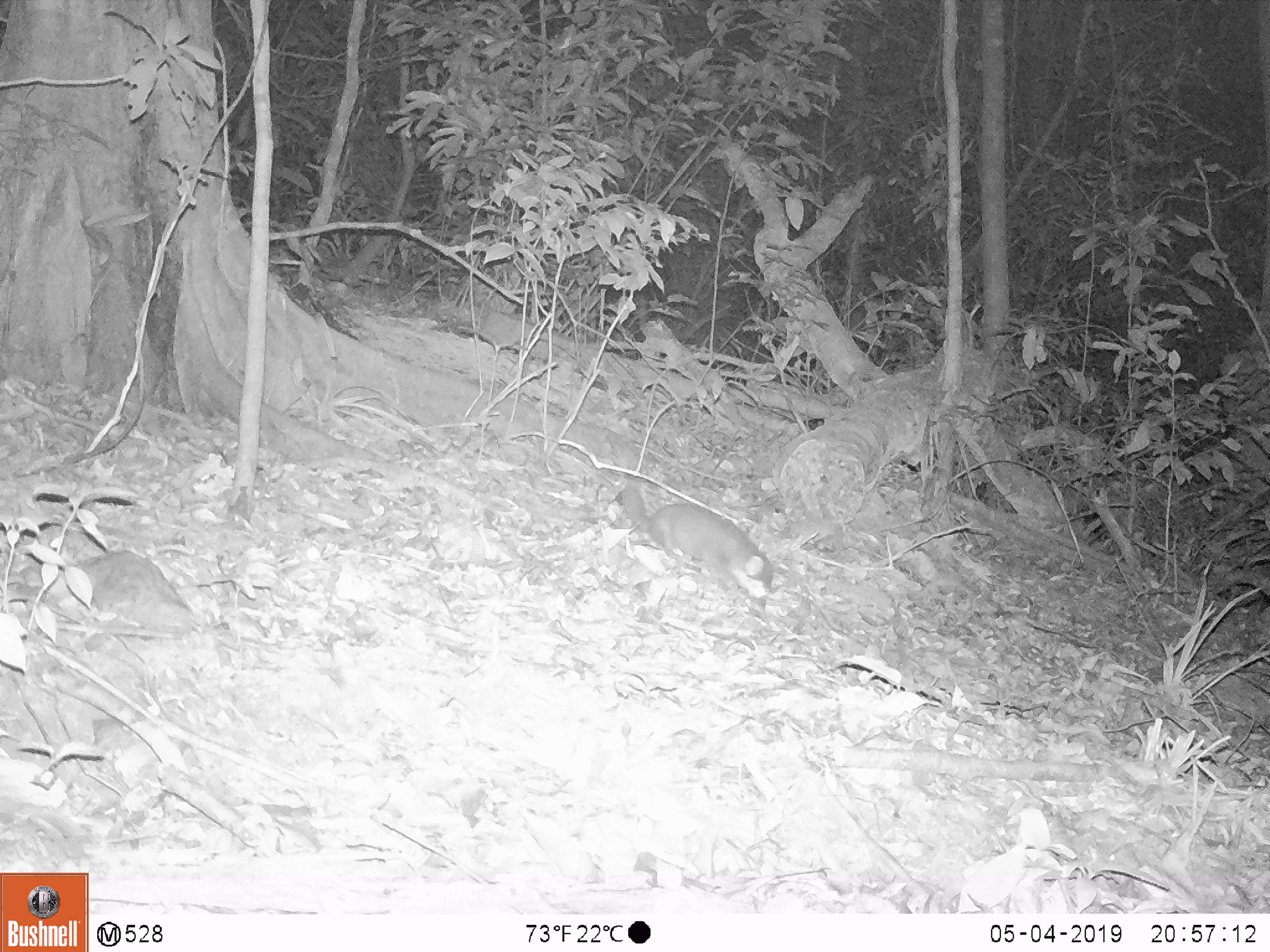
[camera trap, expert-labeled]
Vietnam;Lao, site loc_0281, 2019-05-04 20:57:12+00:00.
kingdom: Animalia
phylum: Chordata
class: Mammalia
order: Carnivora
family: Mustelidae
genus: Melogale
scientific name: Melogale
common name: ferret badger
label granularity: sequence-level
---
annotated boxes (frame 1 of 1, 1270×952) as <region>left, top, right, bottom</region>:
ferret badger: <region>621, 483, 774, 612</region>